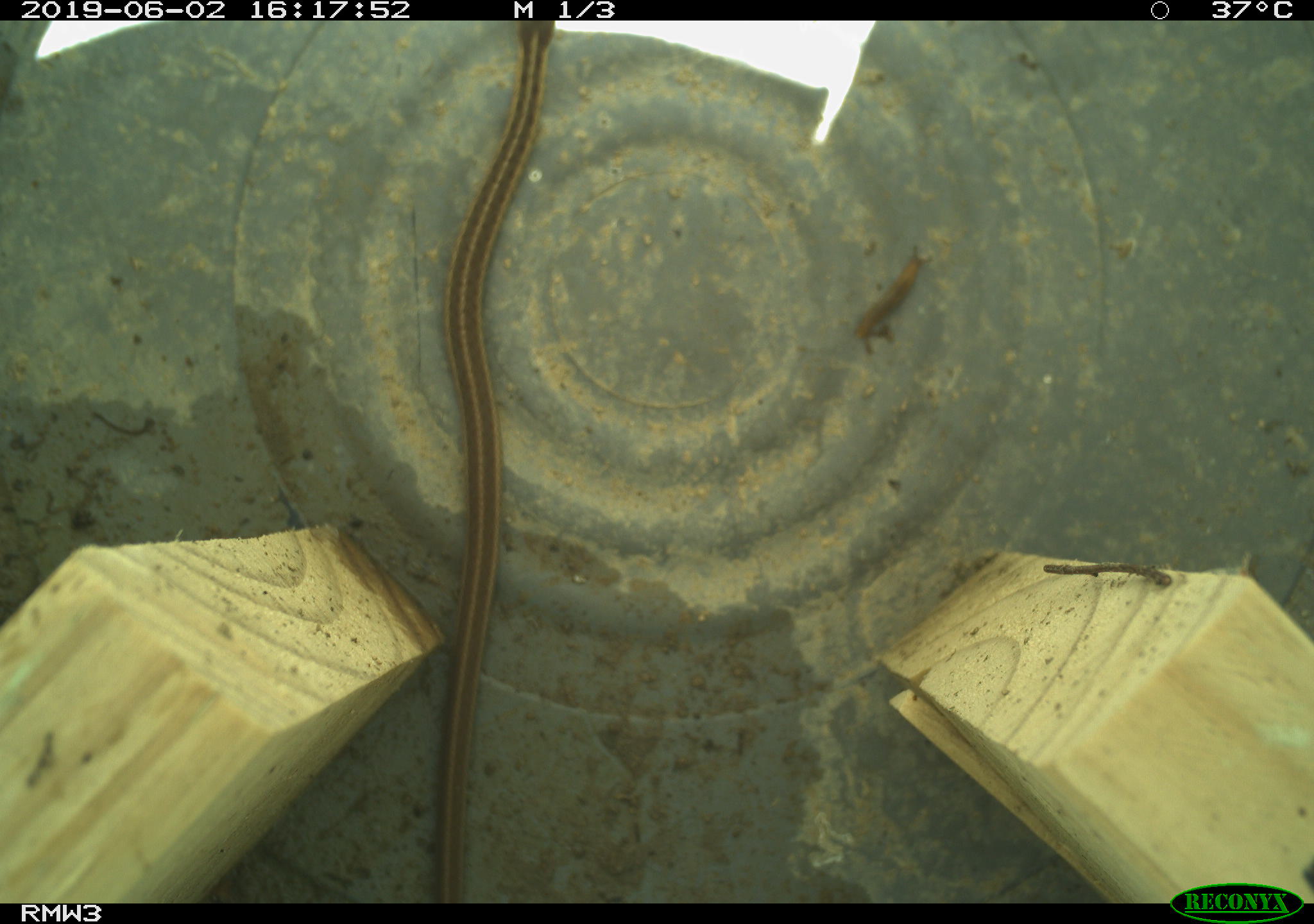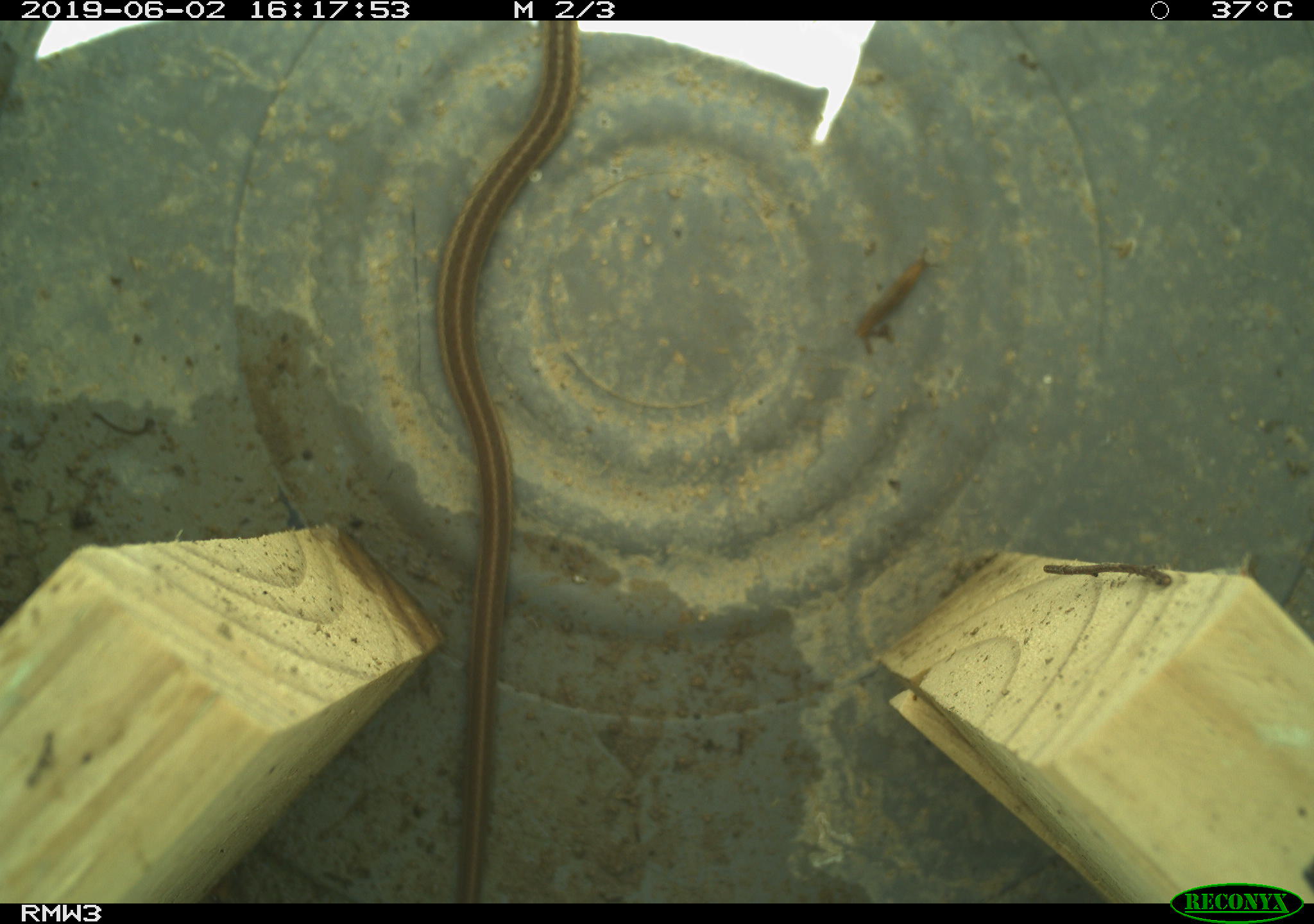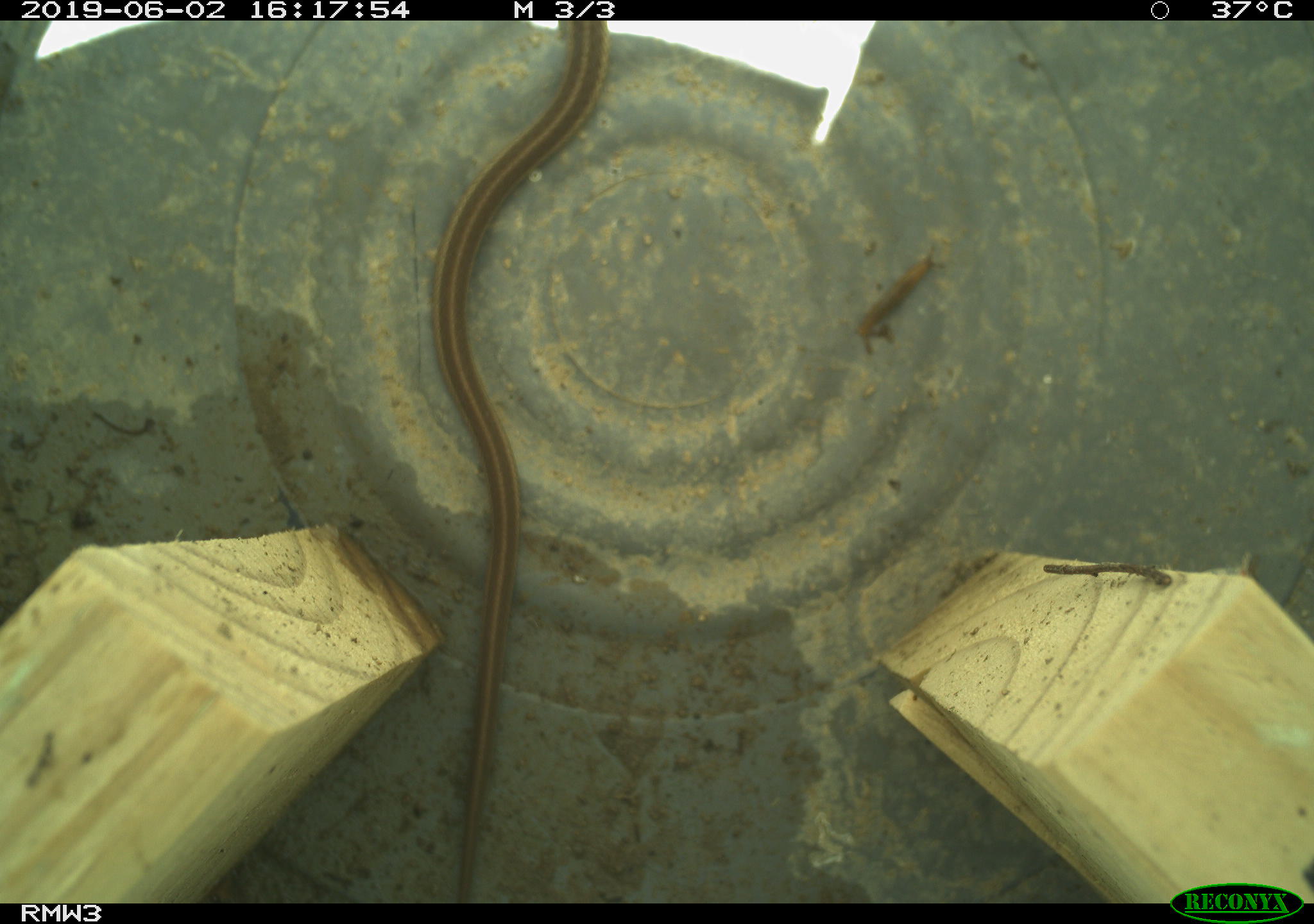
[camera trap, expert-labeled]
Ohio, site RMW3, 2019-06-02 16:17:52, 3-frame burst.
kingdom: Animalia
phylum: Chordata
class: Reptilia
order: Squamata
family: Colubridae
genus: Thamnophis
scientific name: Thamnophis sirtalis sirtalis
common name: eastern gartersnake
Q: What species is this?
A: Eastern gartersnake (Thamnophis sirtalis sirtalis).